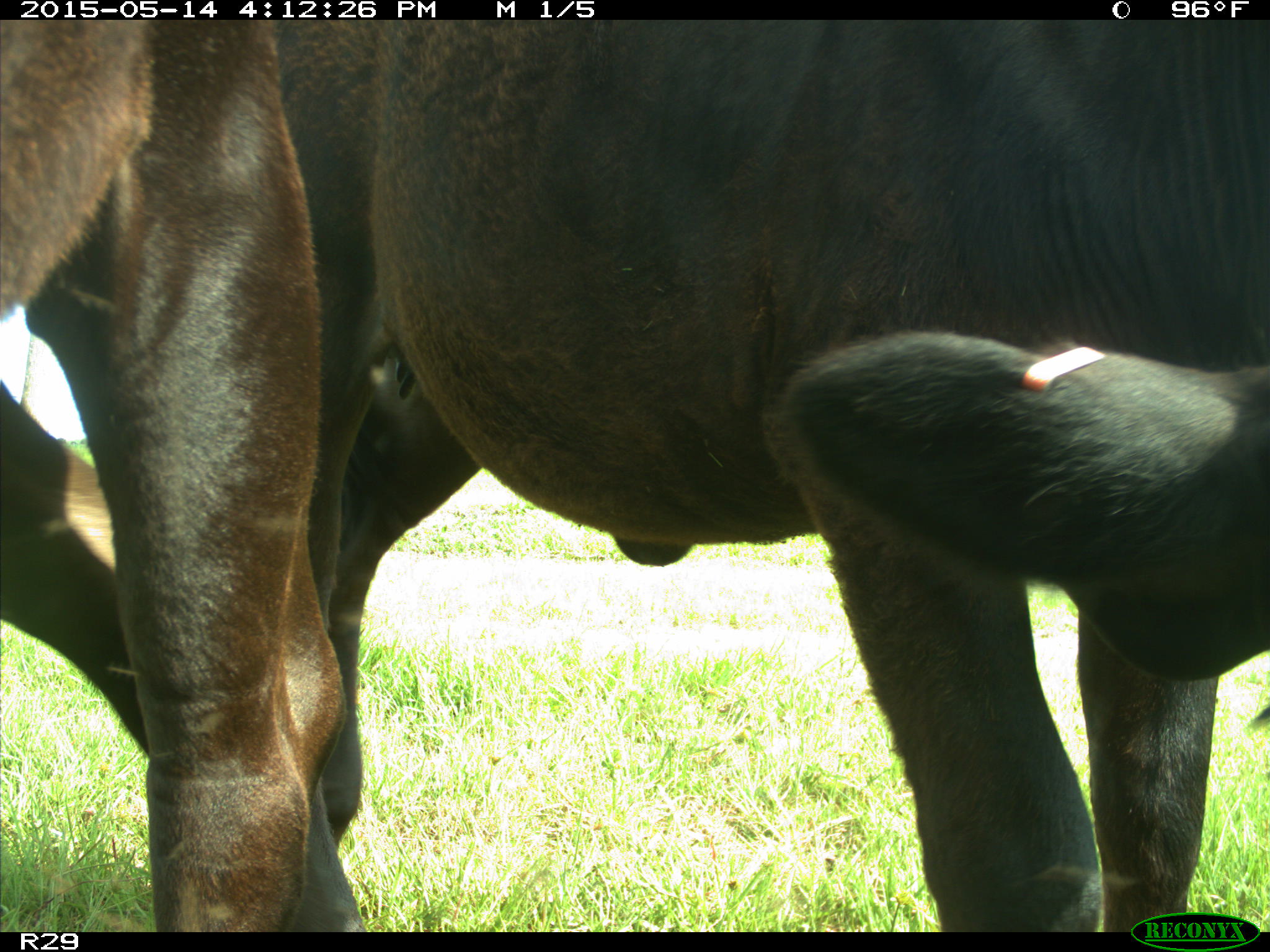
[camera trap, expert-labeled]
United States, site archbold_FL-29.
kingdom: Animalia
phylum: Chordata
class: Mammalia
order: Artiodactyla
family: Bovidae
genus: Bos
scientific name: Bos taurus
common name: domestic cow